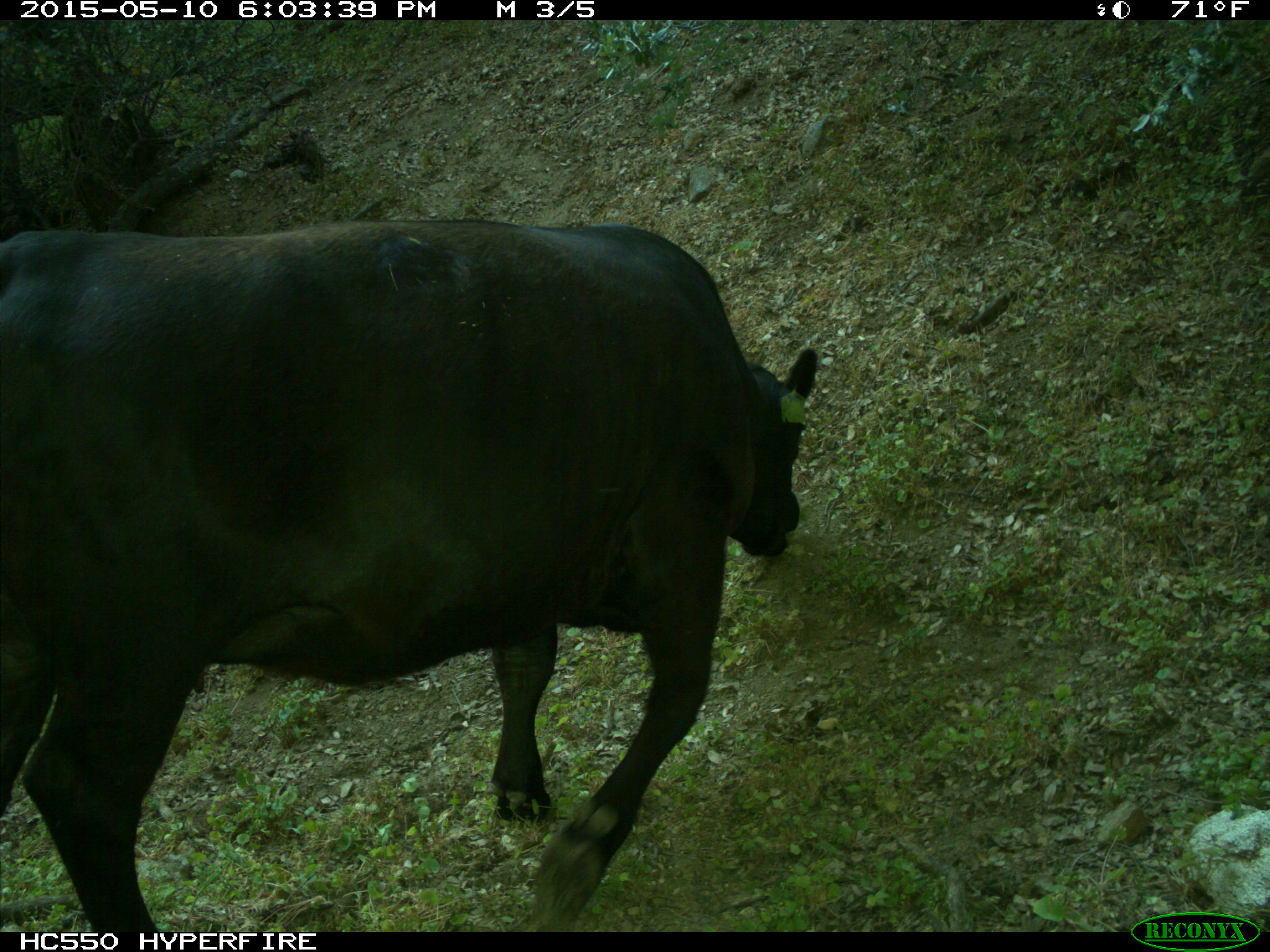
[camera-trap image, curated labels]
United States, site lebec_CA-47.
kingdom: Animalia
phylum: Chordata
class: Mammalia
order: Artiodactyla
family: Bovidae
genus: Bos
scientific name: Bos taurus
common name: domestic cow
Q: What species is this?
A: Bos taurus (domestic cow).